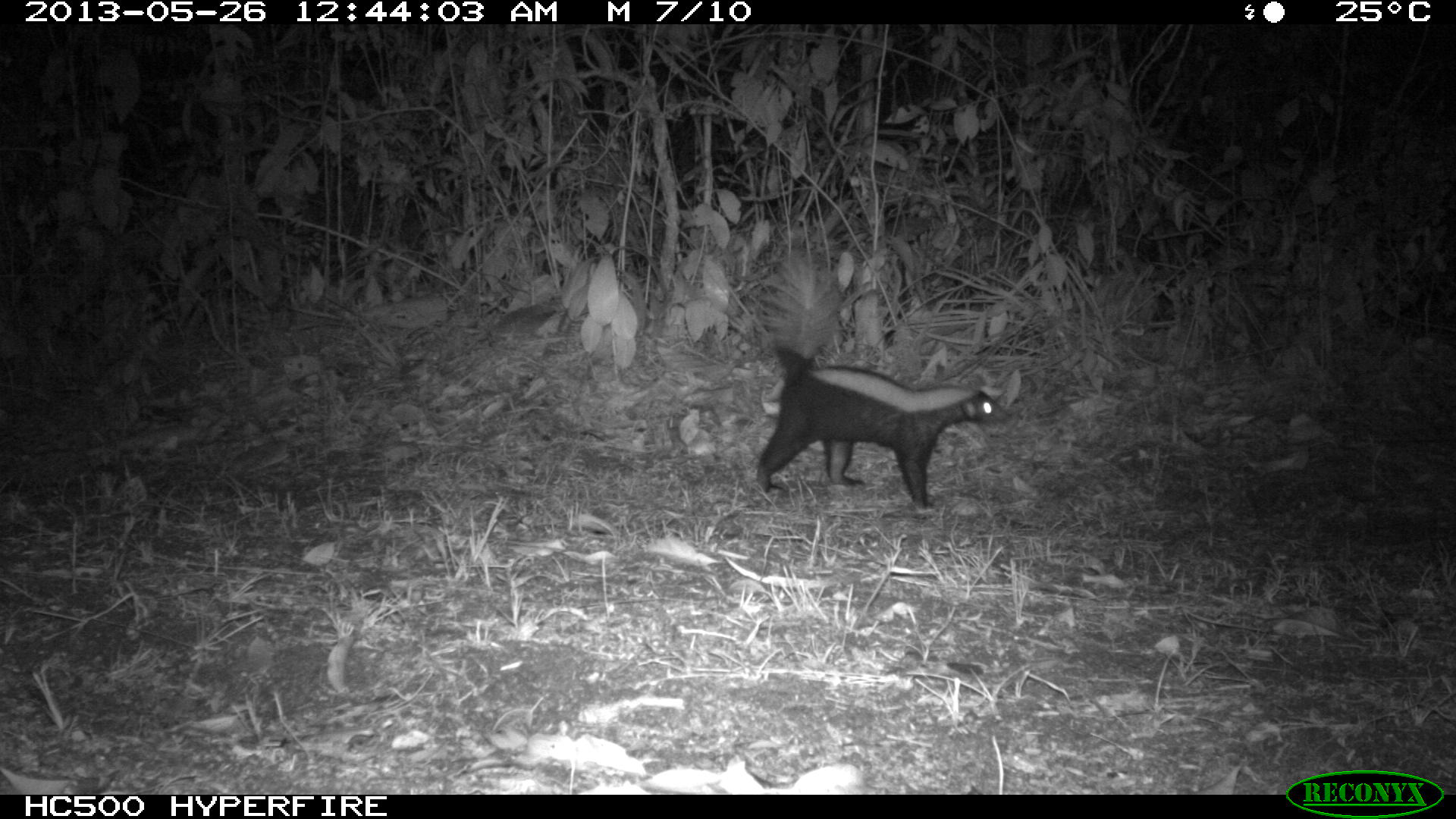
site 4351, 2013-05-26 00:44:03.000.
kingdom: Animalia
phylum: Chordata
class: Mammalia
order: Carnivora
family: Mephitidae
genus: Conepatus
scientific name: Conepatus semistriatus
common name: striped hog-nosed skunk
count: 1